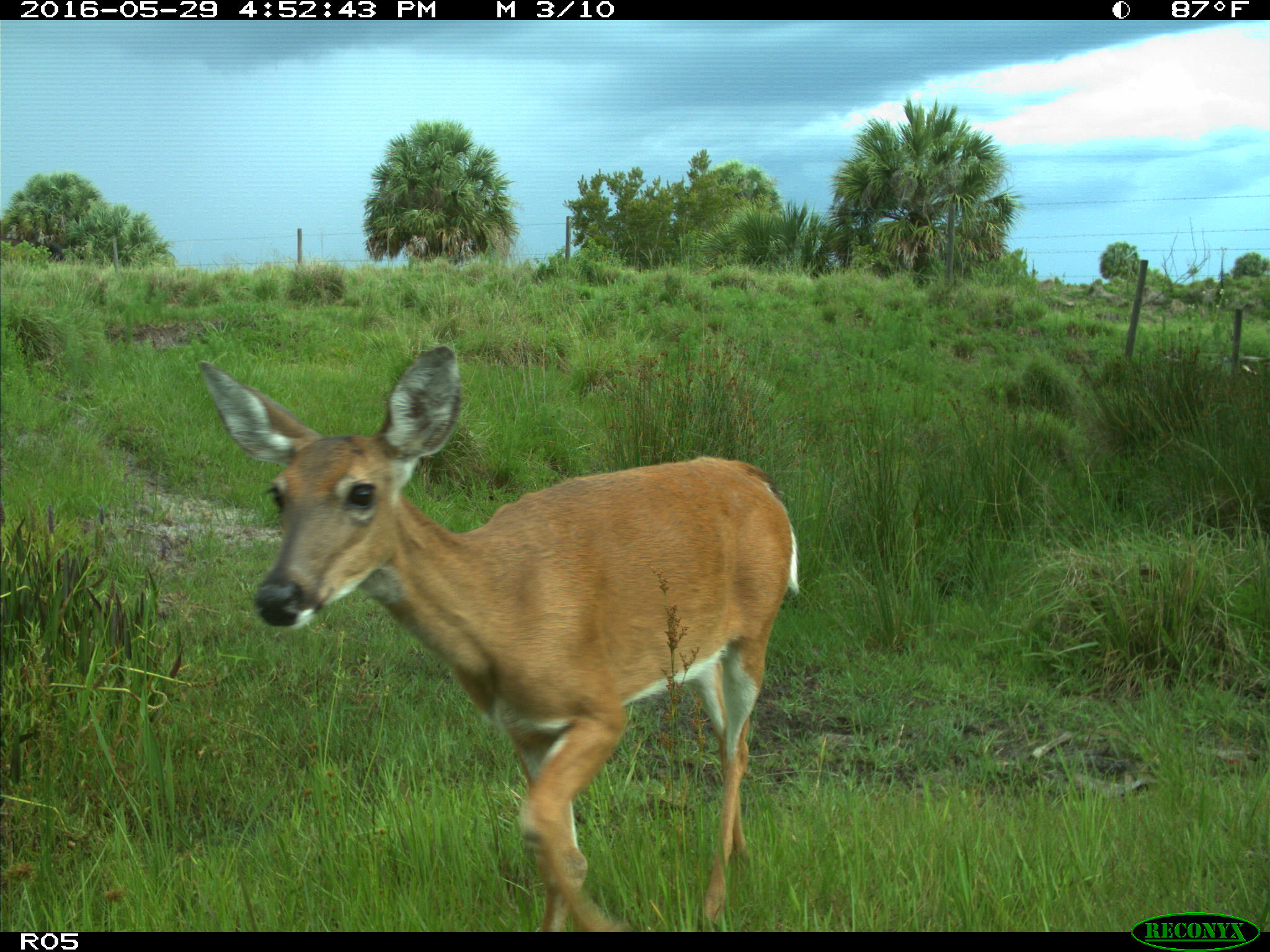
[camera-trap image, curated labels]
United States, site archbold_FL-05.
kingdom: Animalia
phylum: Chordata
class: Mammalia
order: Artiodactyla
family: Cervidae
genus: Odocoileus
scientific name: Odocoileus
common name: deer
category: unidentified deer